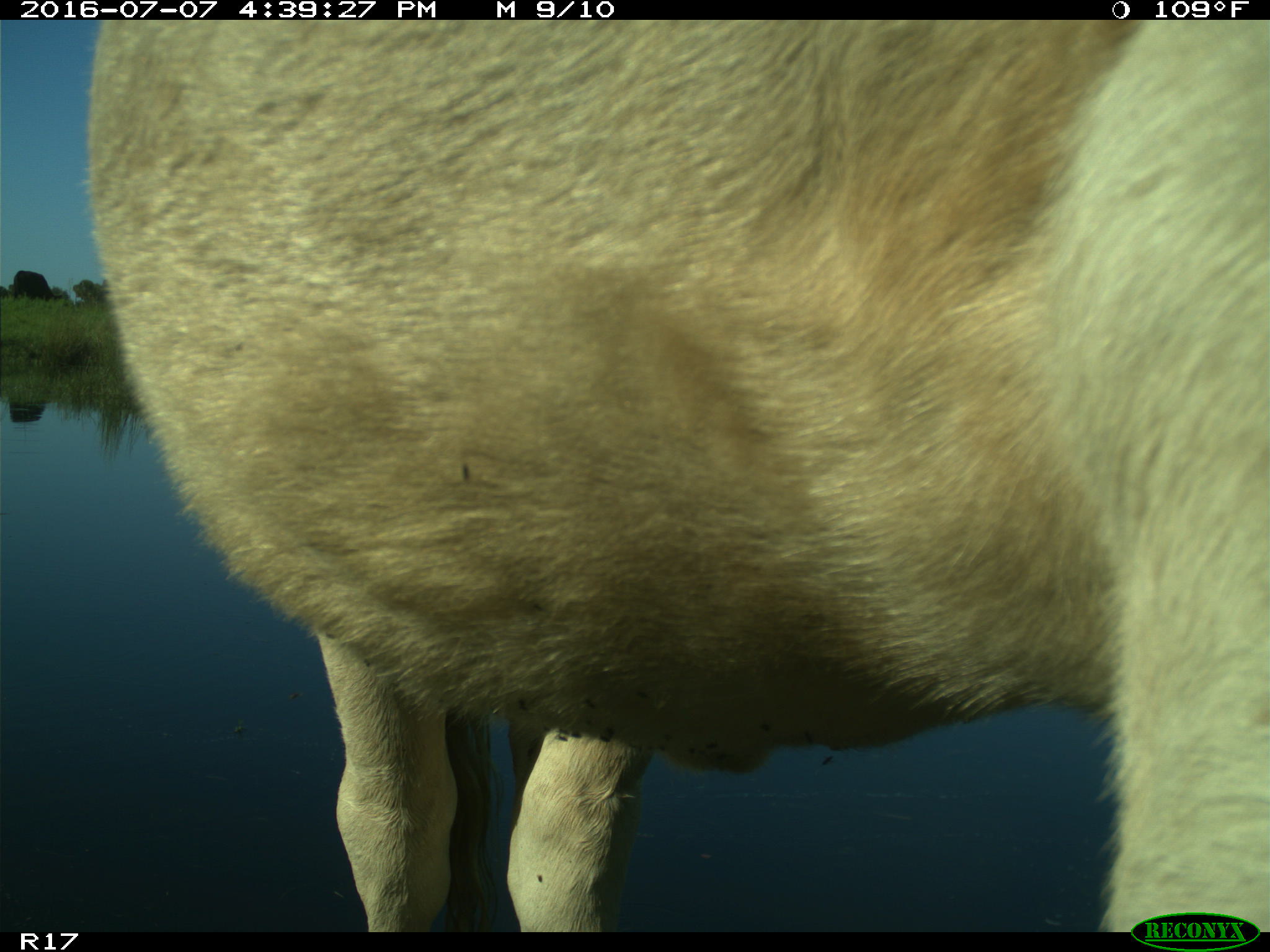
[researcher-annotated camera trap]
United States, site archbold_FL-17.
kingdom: Animalia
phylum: Chordata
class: Mammalia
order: Artiodactyla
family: Bovidae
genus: Bos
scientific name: Bos taurus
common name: domestic cow